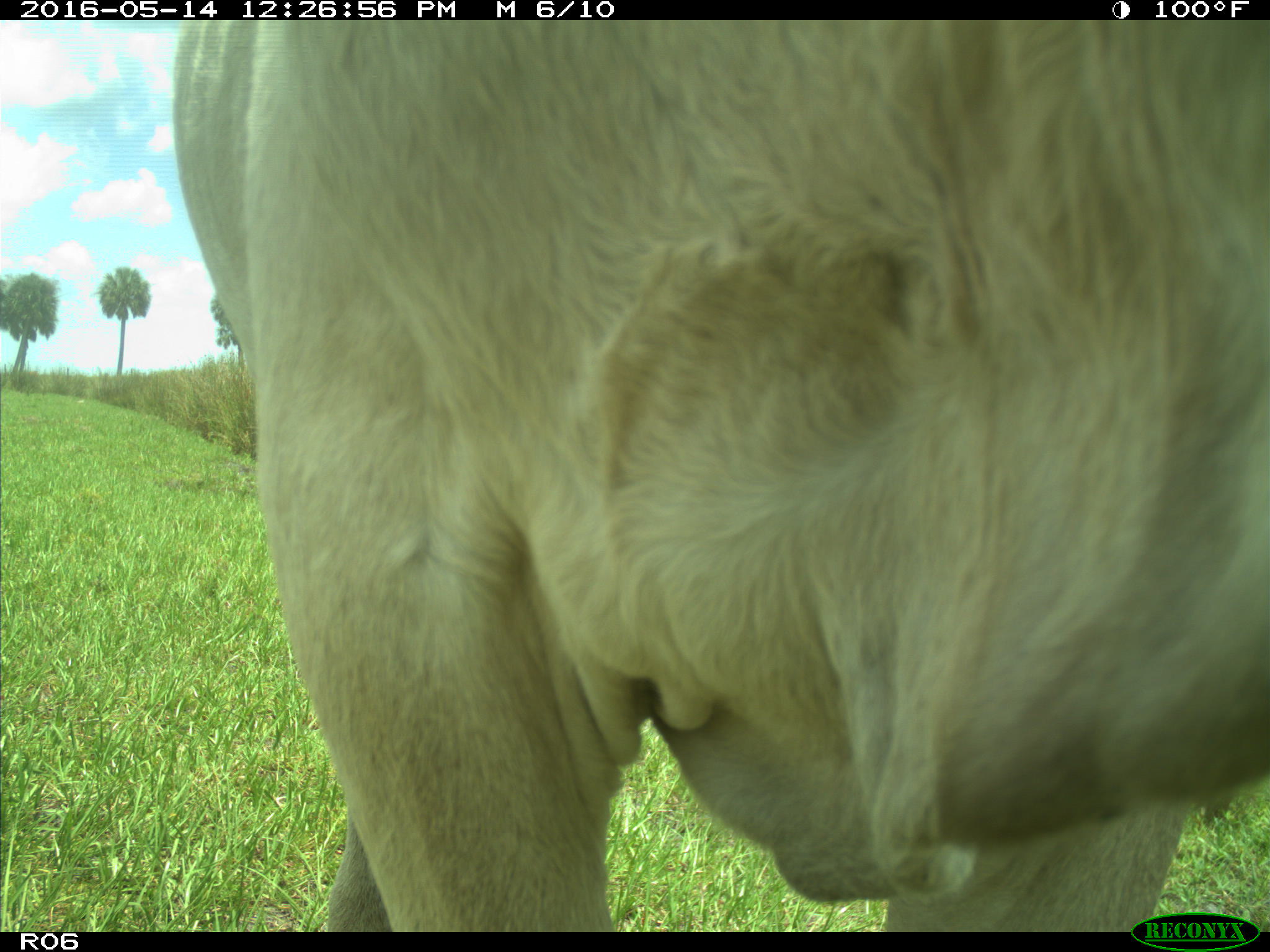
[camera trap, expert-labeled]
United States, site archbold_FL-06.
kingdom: Animalia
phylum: Chordata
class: Mammalia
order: Artiodactyla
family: Bovidae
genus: Bos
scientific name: Bos taurus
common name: domestic cow